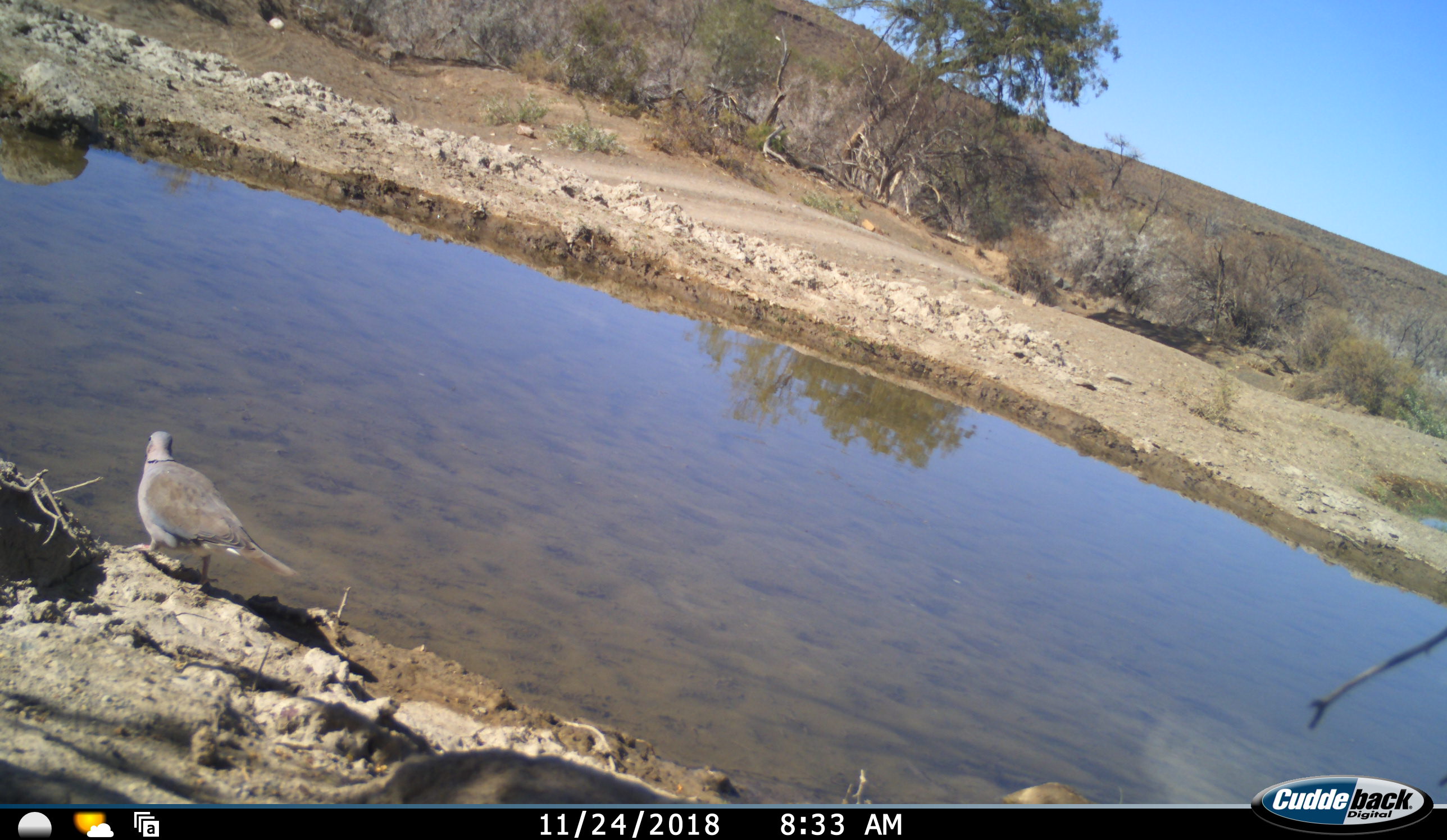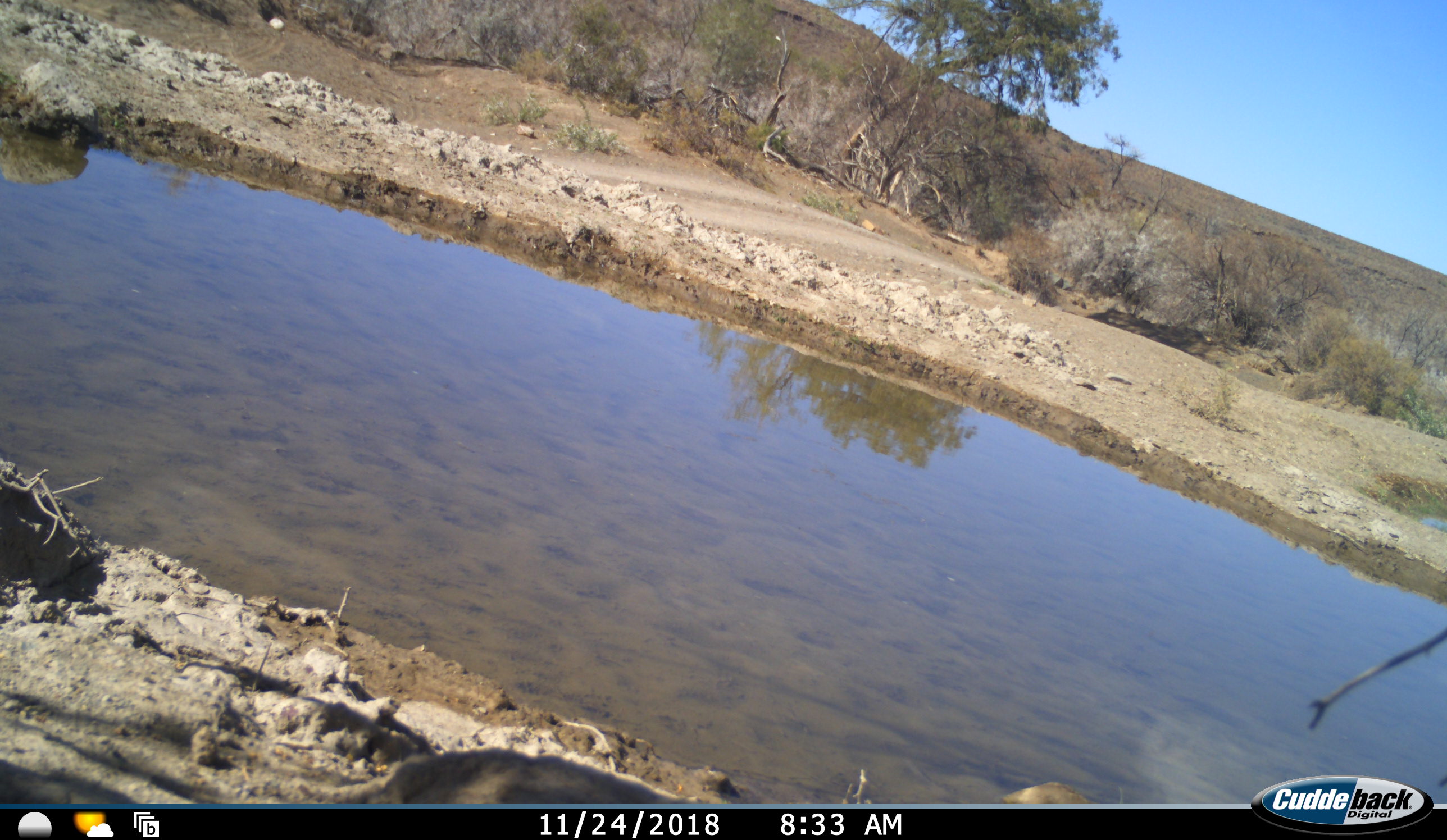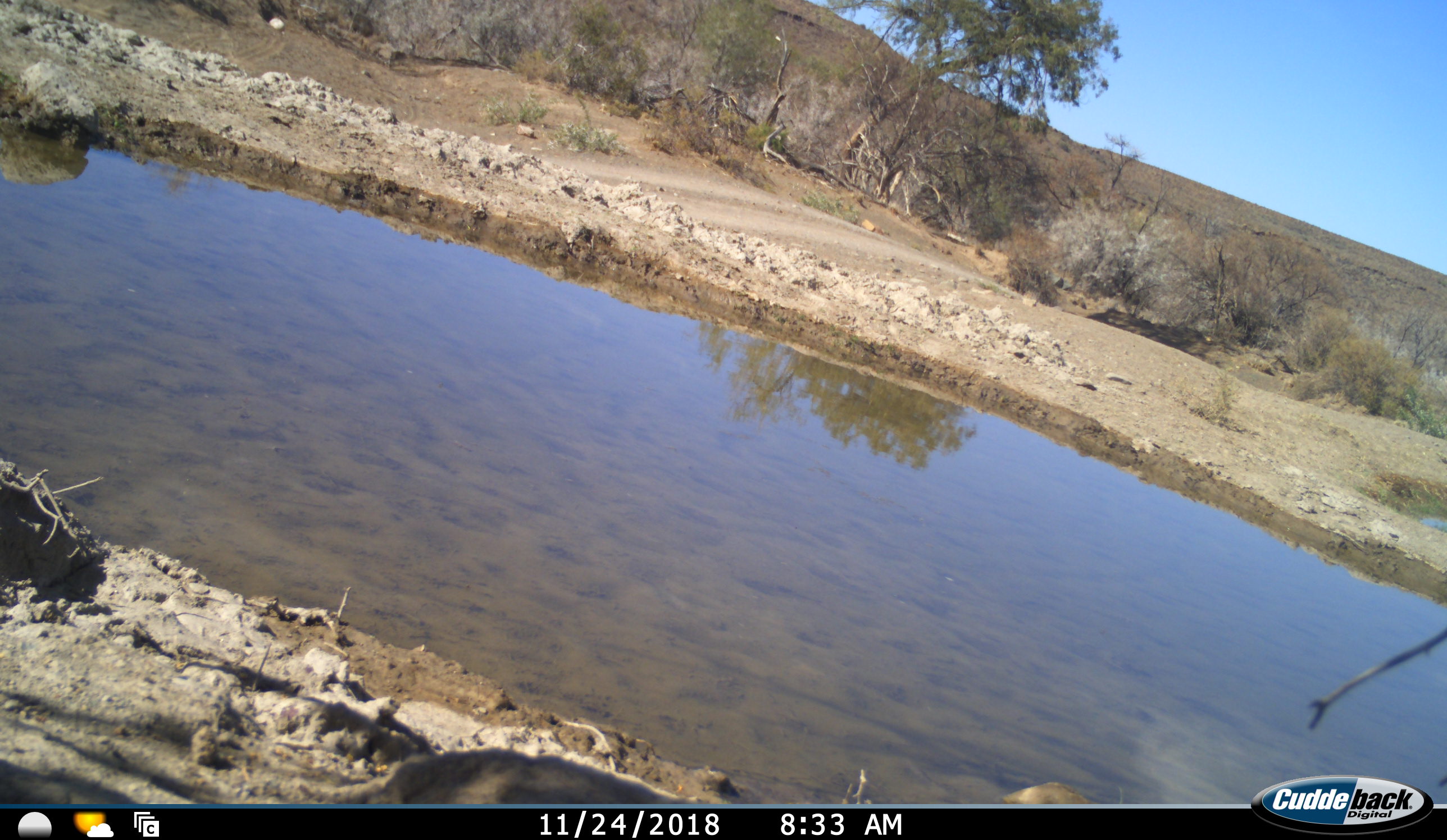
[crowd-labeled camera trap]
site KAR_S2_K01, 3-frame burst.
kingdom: Animalia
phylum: Chordata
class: Aves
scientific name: Aves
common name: bird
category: birdother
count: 1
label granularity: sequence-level